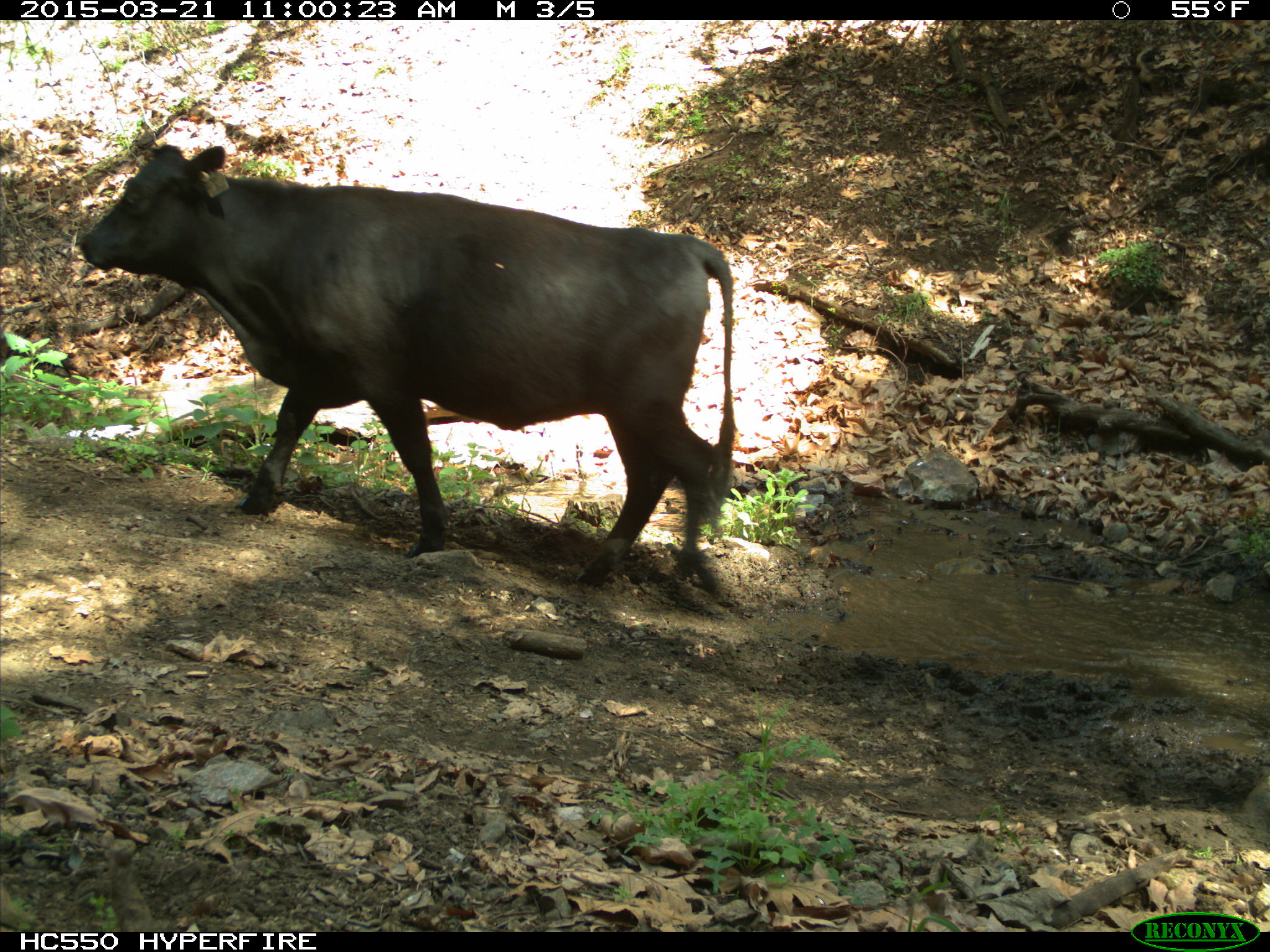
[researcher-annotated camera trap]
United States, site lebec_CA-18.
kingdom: Animalia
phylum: Chordata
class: Mammalia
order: Artiodactyla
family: Bovidae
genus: Bos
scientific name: Bos taurus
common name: domestic cow